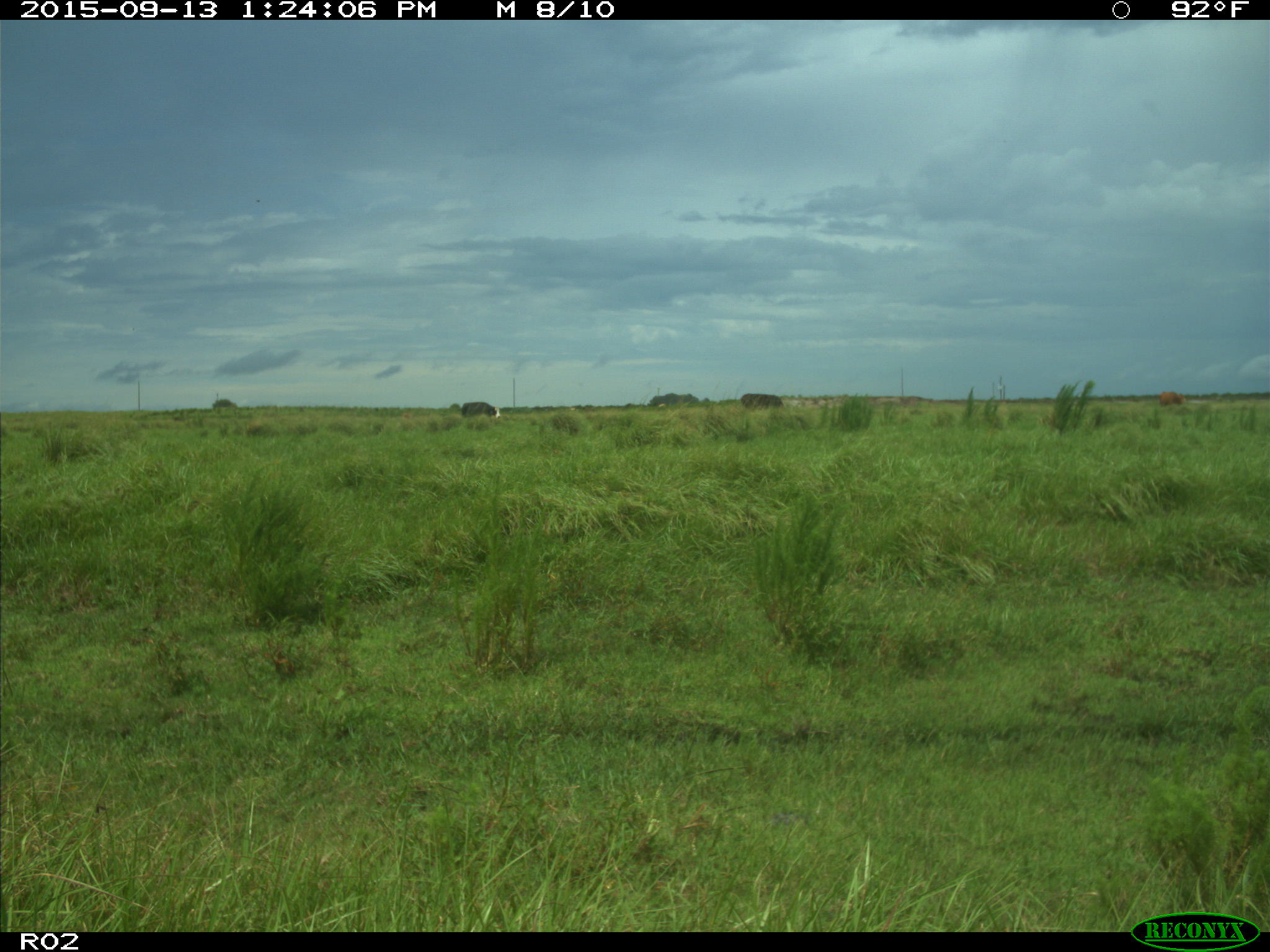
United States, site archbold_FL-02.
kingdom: Animalia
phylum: Chordata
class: Mammalia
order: Artiodactyla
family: Bovidae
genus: Bos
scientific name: Bos taurus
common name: domestic cow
Bos taurus (domestic cow).